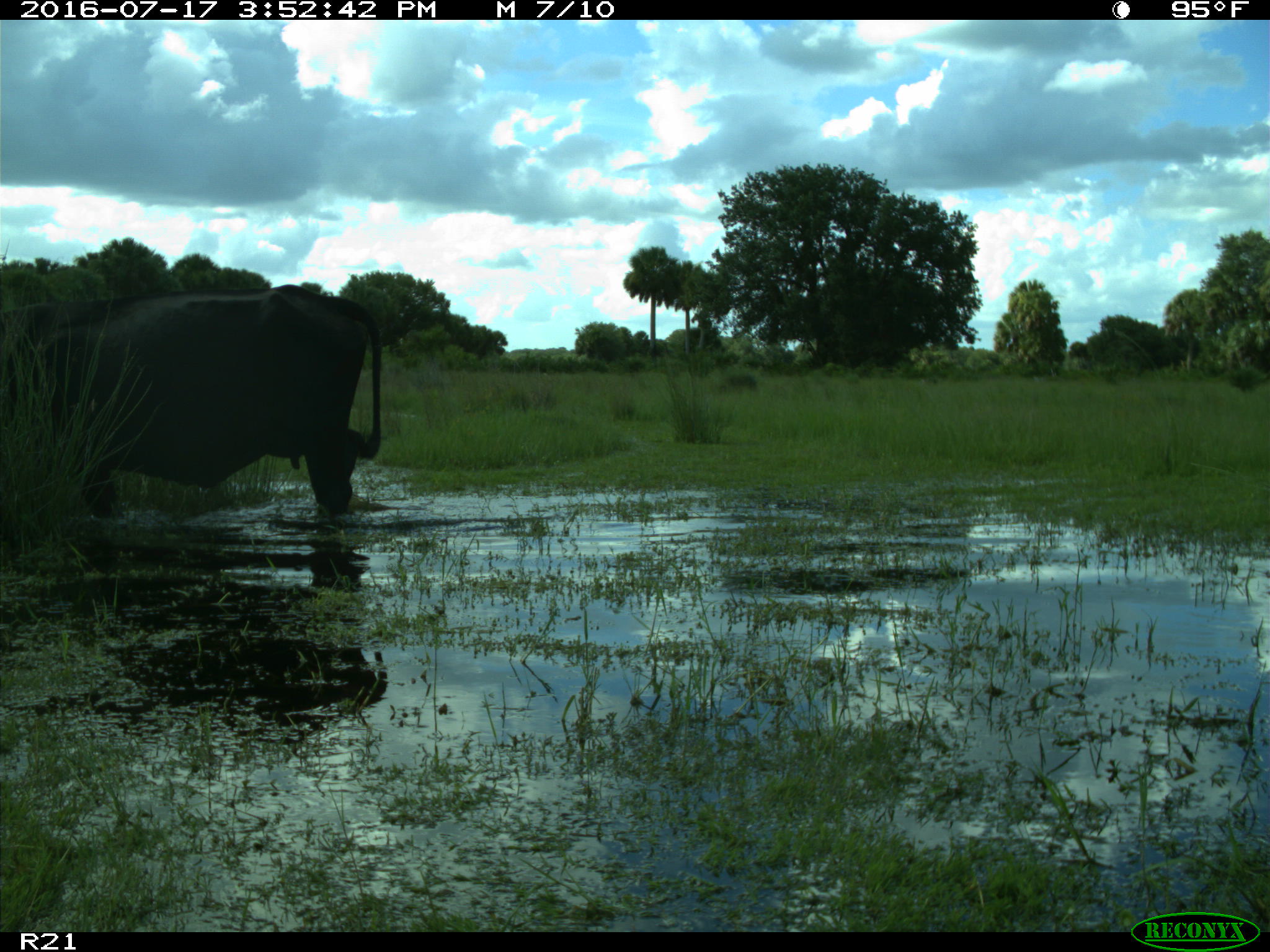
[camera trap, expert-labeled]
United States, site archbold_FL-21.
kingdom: Animalia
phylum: Chordata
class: Mammalia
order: Artiodactyla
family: Bovidae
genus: Bos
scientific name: Bos taurus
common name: domestic cow